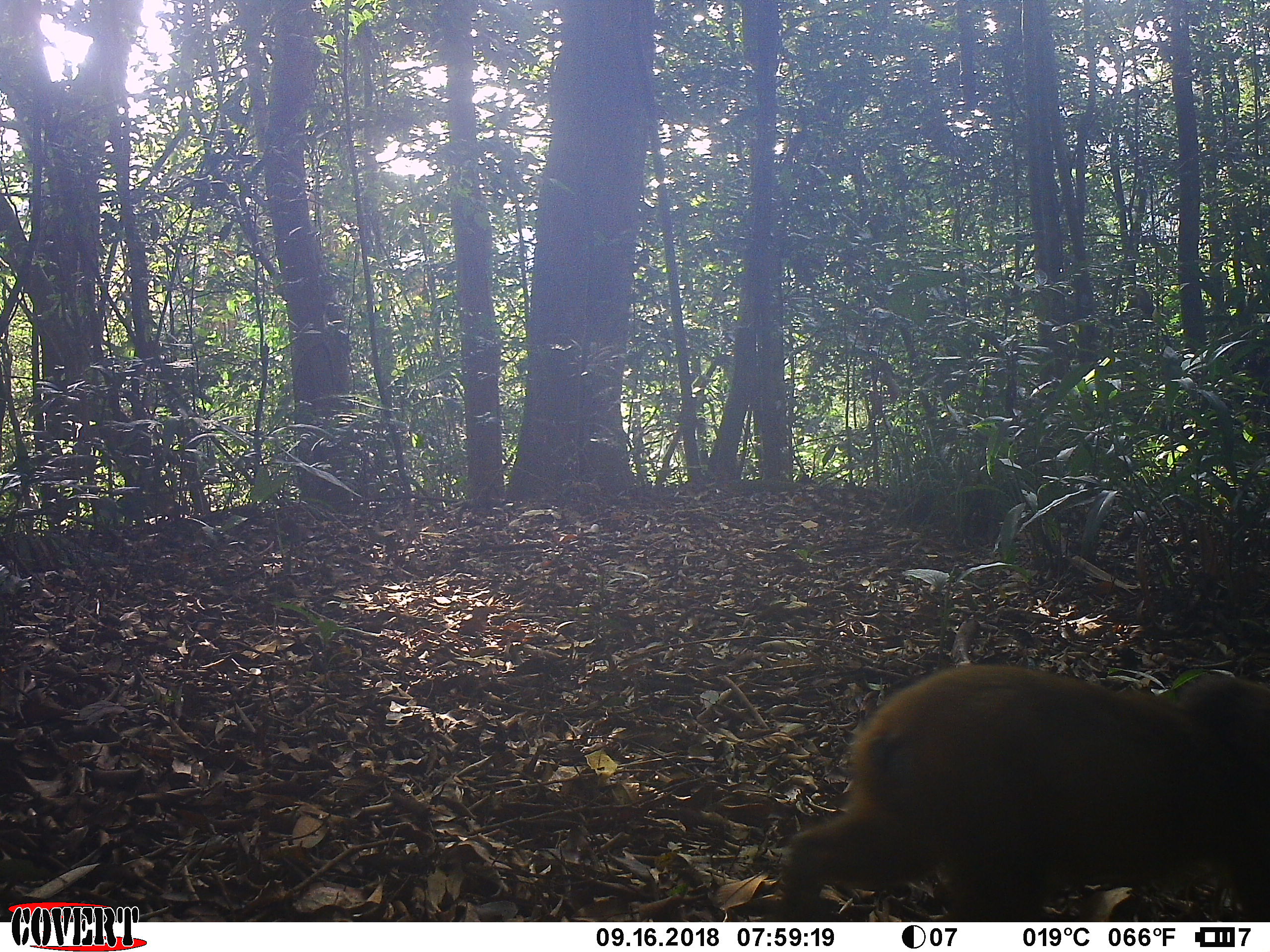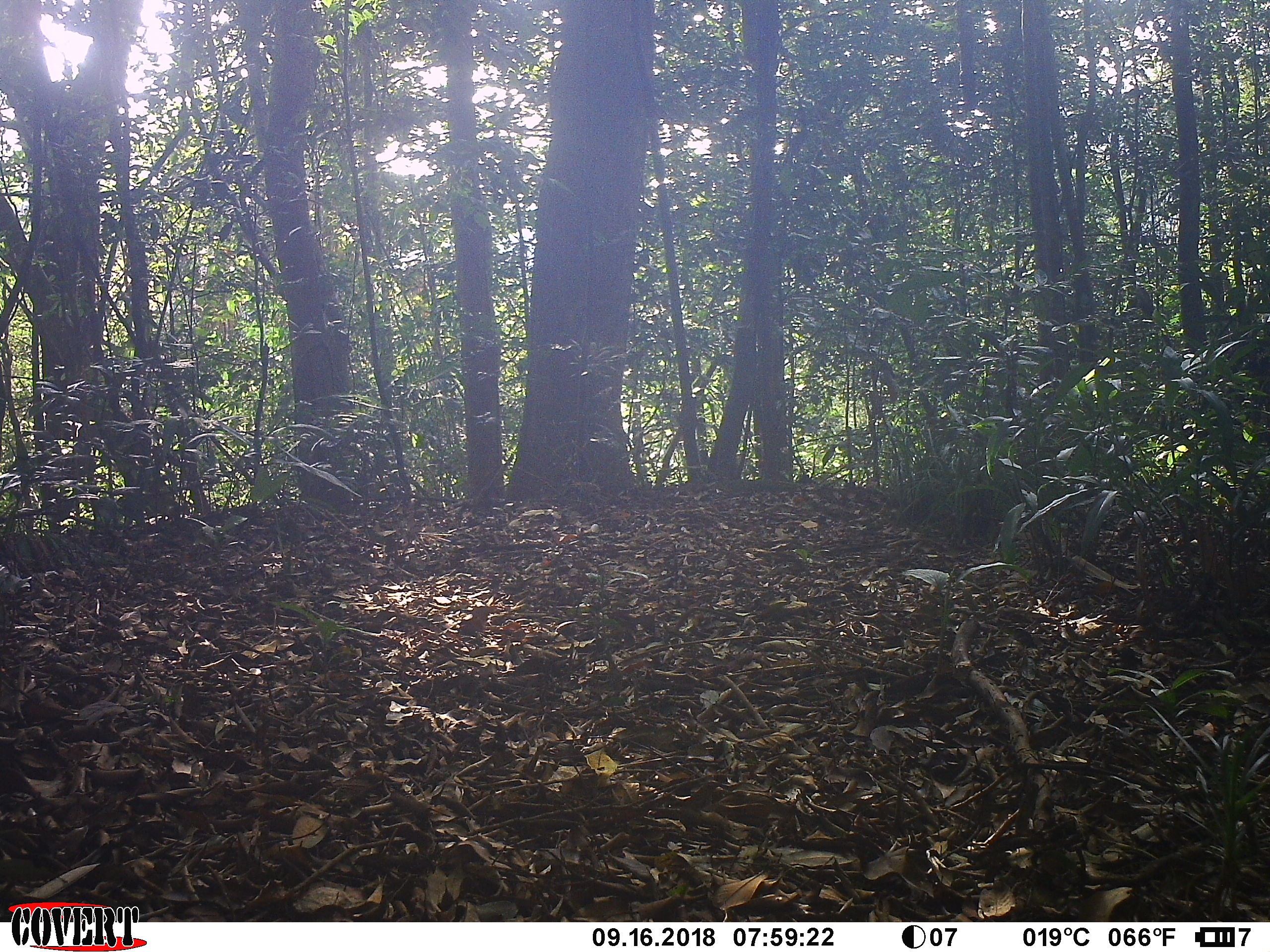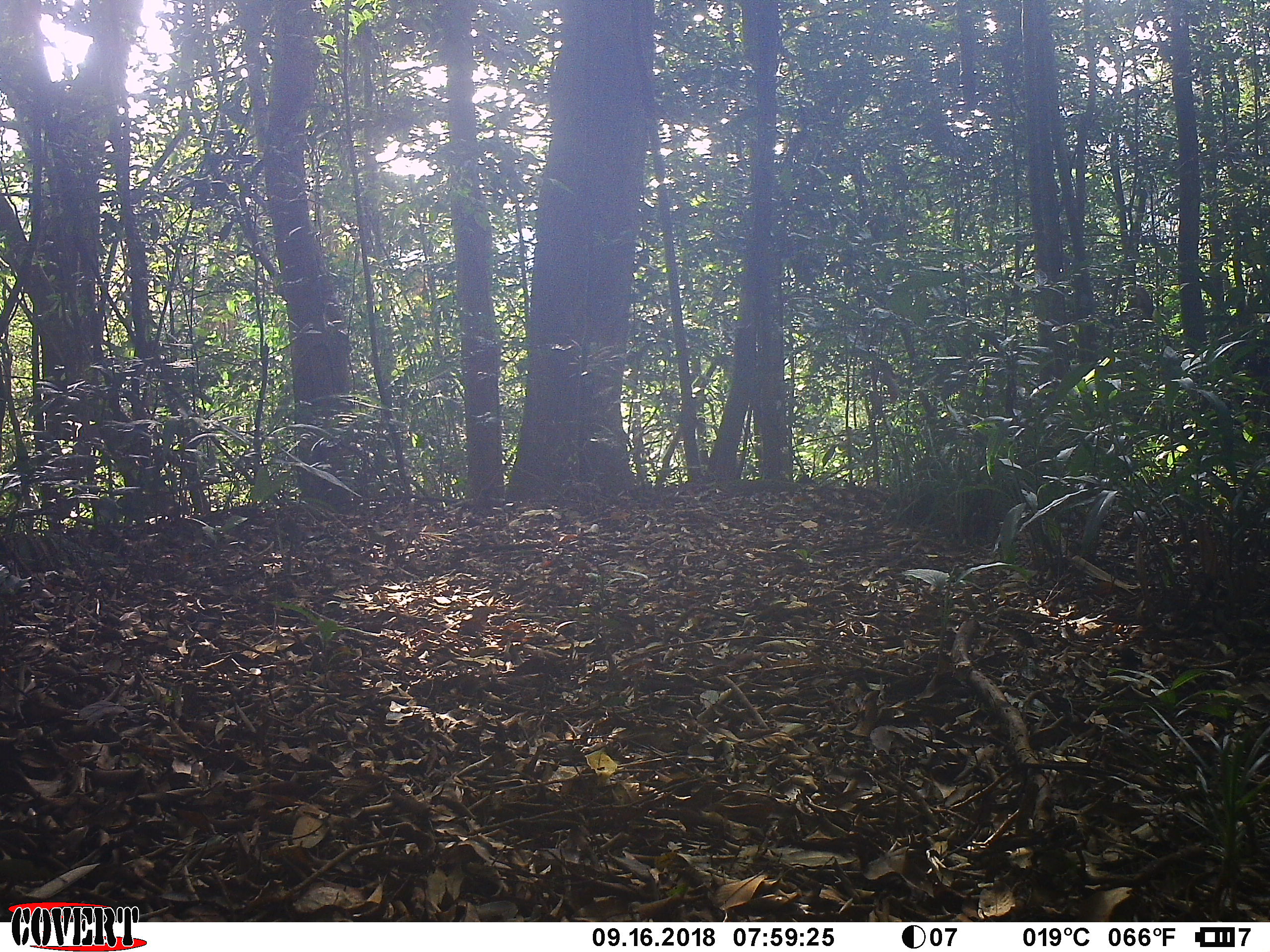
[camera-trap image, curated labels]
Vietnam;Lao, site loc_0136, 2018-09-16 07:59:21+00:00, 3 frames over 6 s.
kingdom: Animalia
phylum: Chordata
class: Mammalia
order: Primates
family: Cercopithecidae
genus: Macaca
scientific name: Macaca arctoides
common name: stump-tailed macaque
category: stump tailed macaque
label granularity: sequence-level